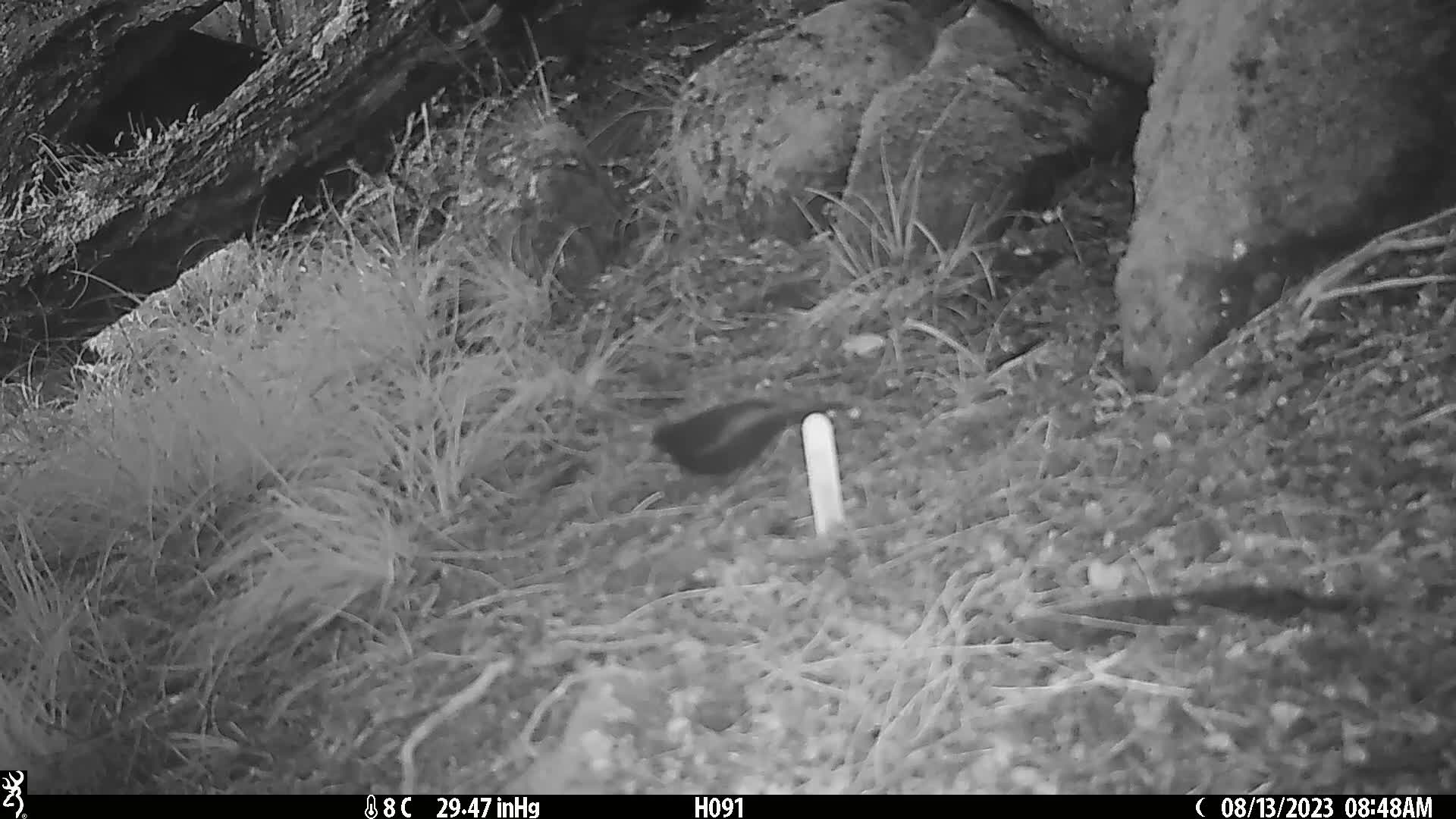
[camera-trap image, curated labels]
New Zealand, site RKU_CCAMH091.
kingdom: Animalia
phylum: Chordata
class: Aves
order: Passeriformes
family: Turdidae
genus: Turdus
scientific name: Turdus merula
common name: eurasian blackbird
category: blackbird